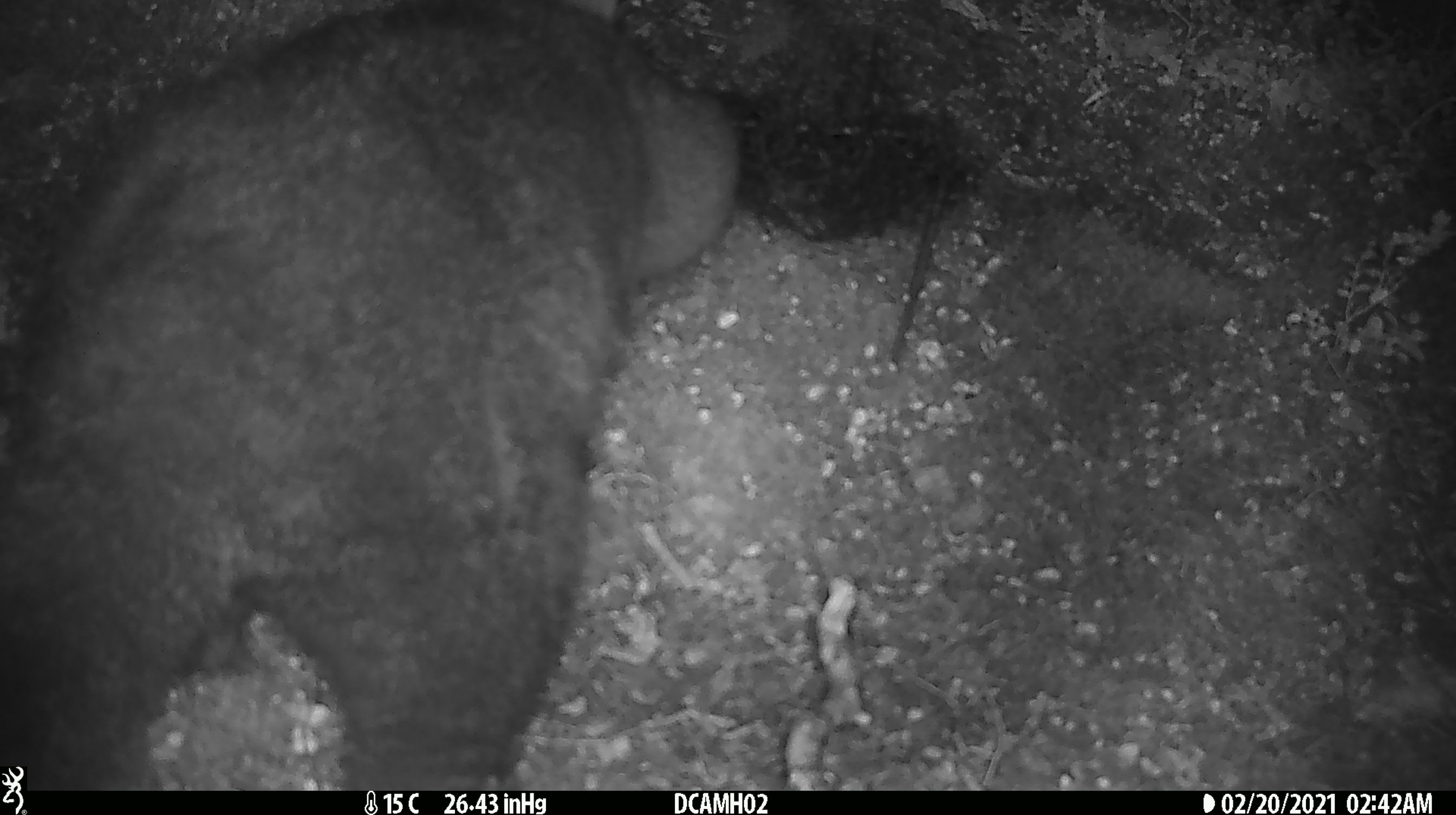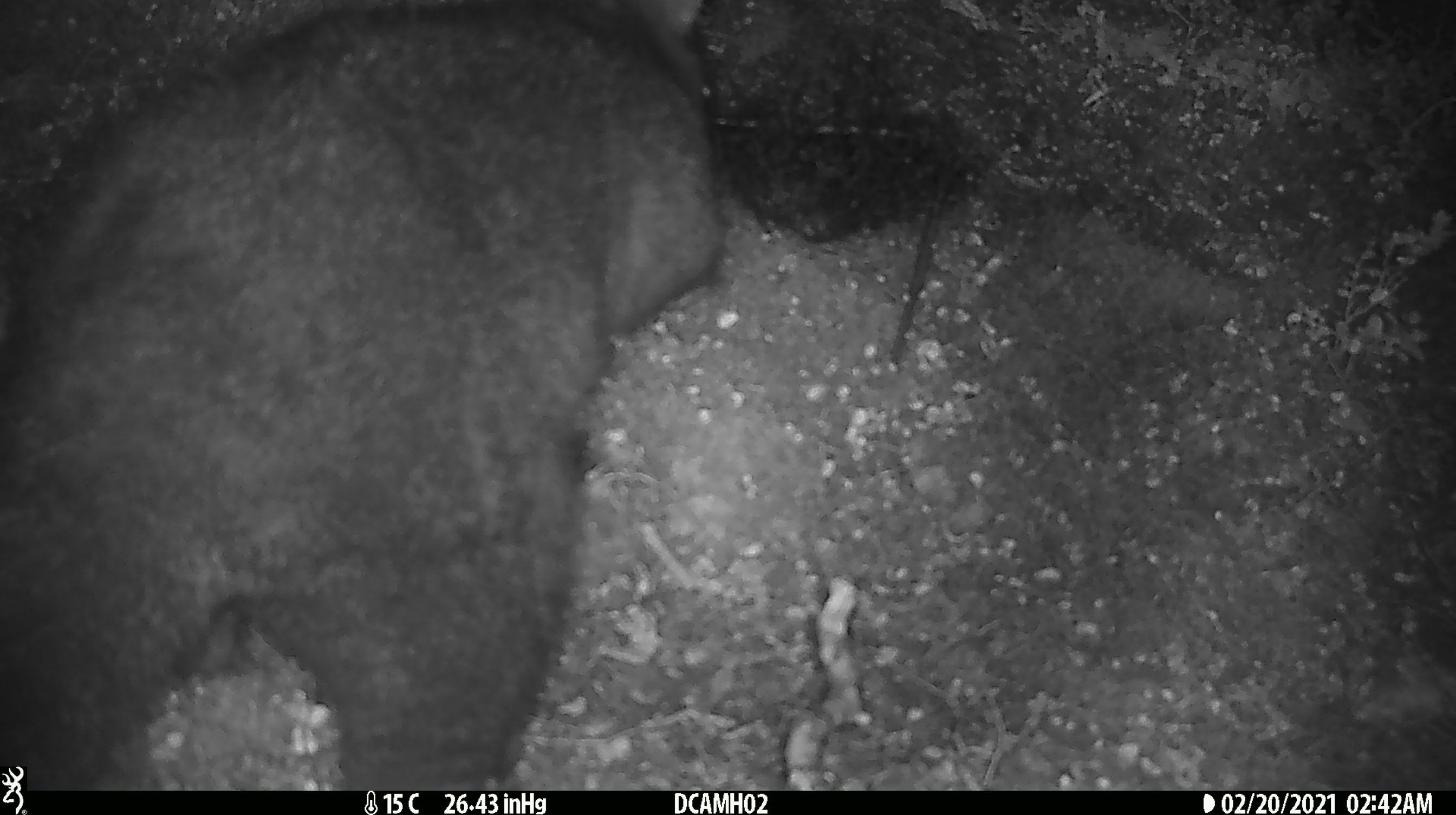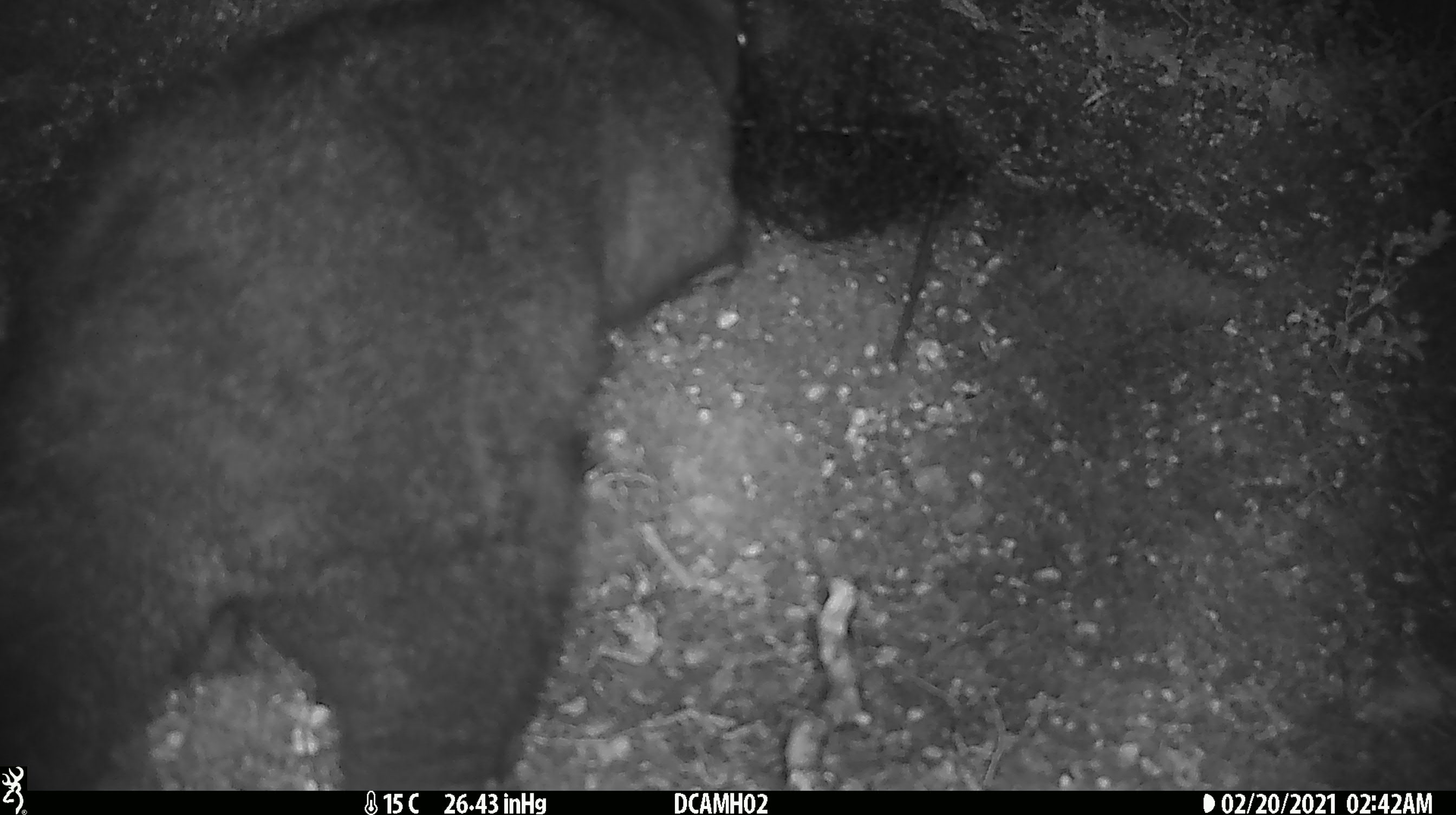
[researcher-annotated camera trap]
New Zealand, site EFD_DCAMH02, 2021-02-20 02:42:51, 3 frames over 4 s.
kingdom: Animalia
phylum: Chordata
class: Mammalia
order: Diprotodontia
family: Phalangeridae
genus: Trichosurus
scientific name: Trichosurus vulpecula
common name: common brushtail possum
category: possum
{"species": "possum (common brushtail possum) (Trichosurus vulpecula)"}